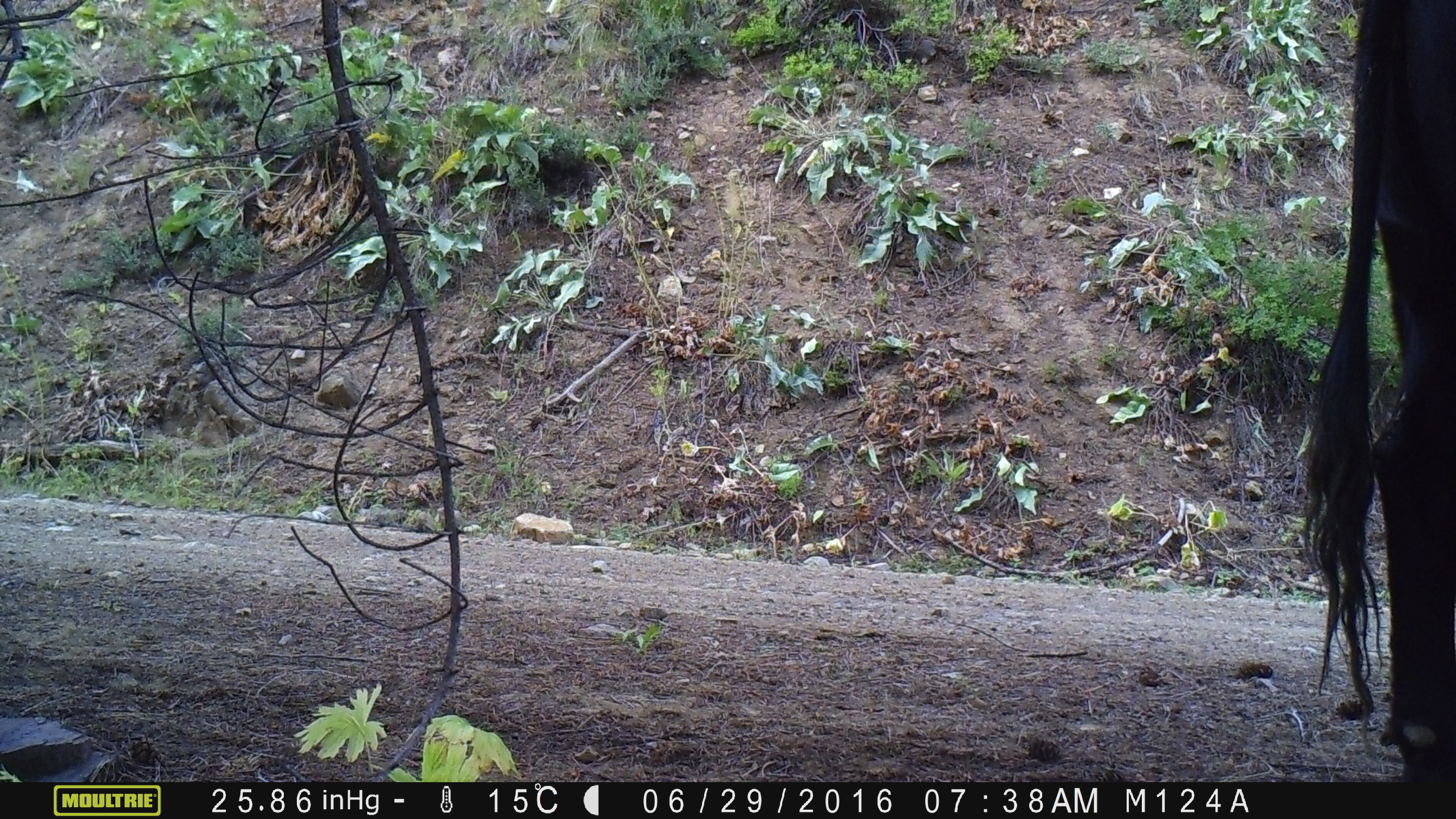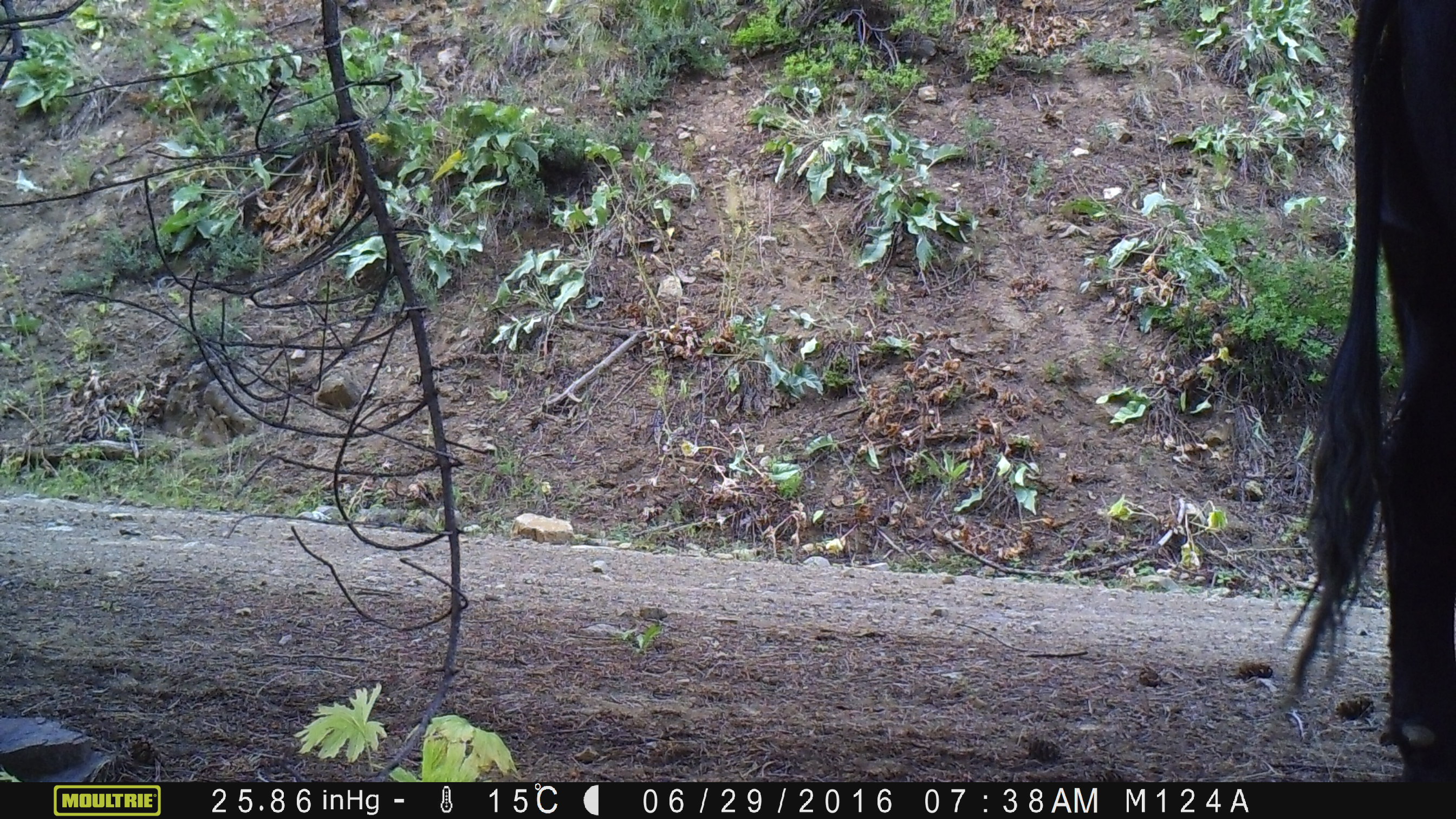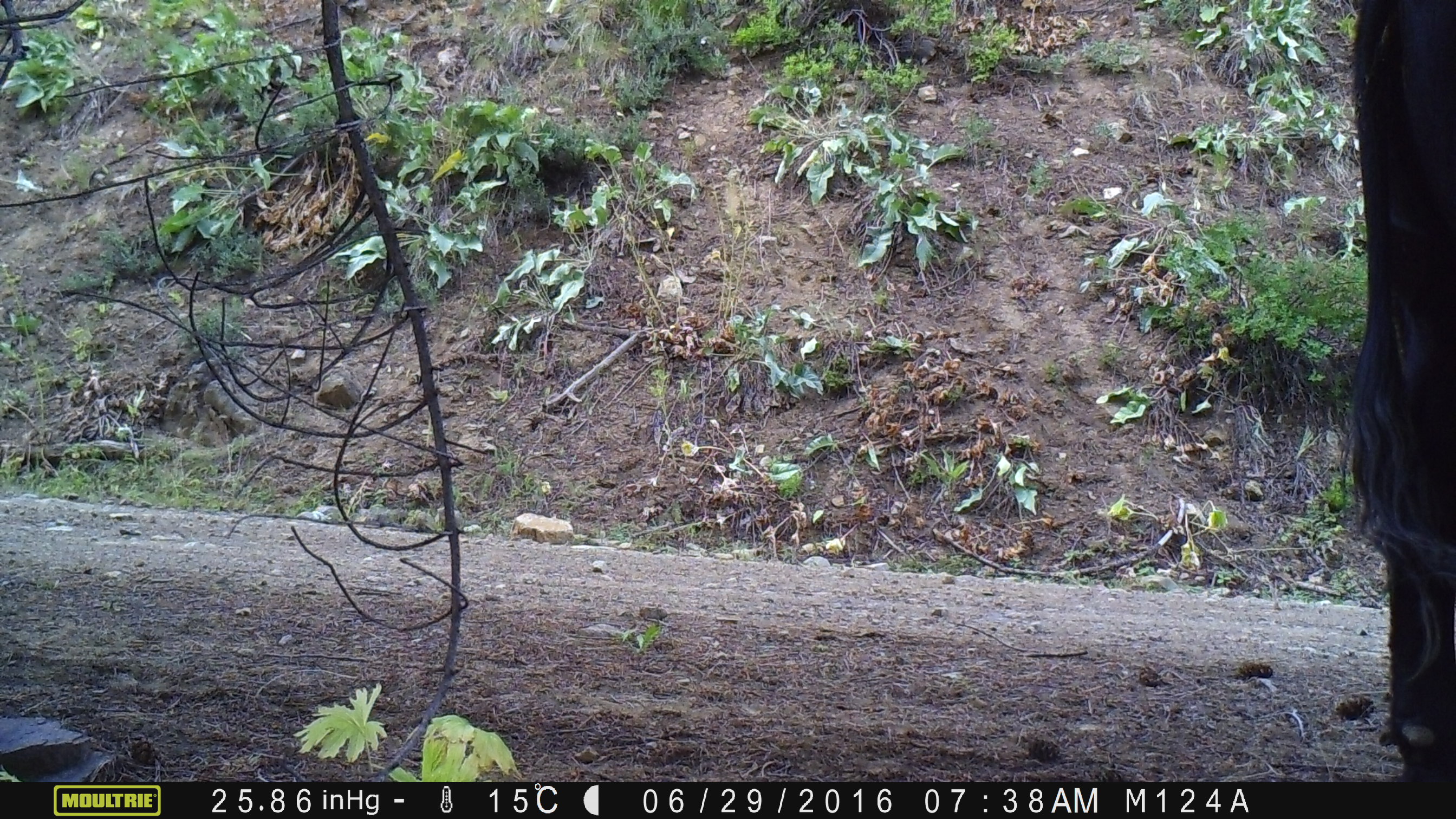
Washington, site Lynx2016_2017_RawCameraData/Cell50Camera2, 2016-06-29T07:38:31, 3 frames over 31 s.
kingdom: Animalia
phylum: Chordata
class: Mammalia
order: Artiodactyla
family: Bovidae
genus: Bos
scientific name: Bos taurus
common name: domestic cattle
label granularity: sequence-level